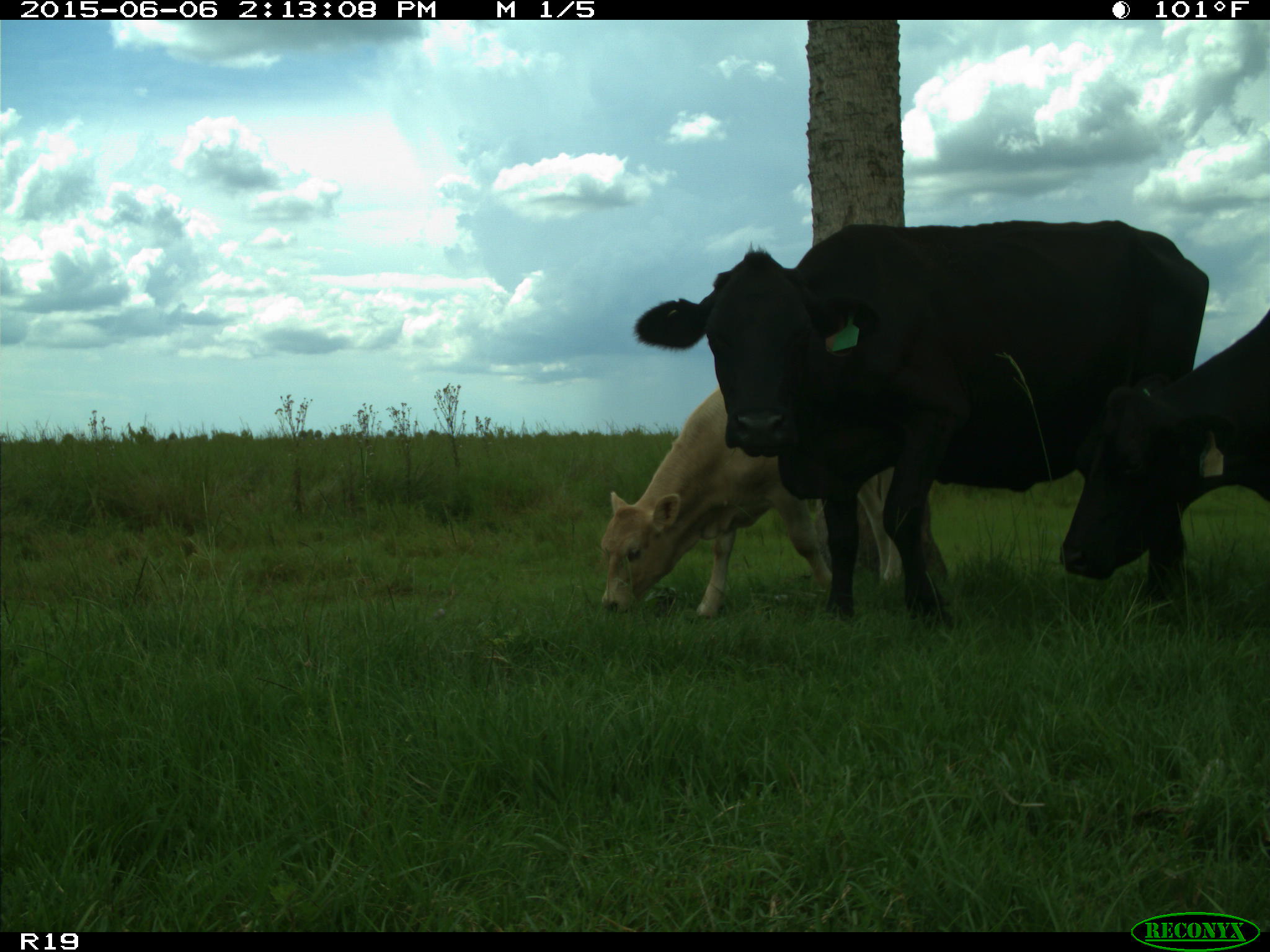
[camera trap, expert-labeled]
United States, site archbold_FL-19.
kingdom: Animalia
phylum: Chordata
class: Mammalia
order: Artiodactyla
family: Bovidae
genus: Bos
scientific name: Bos taurus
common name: domestic cow